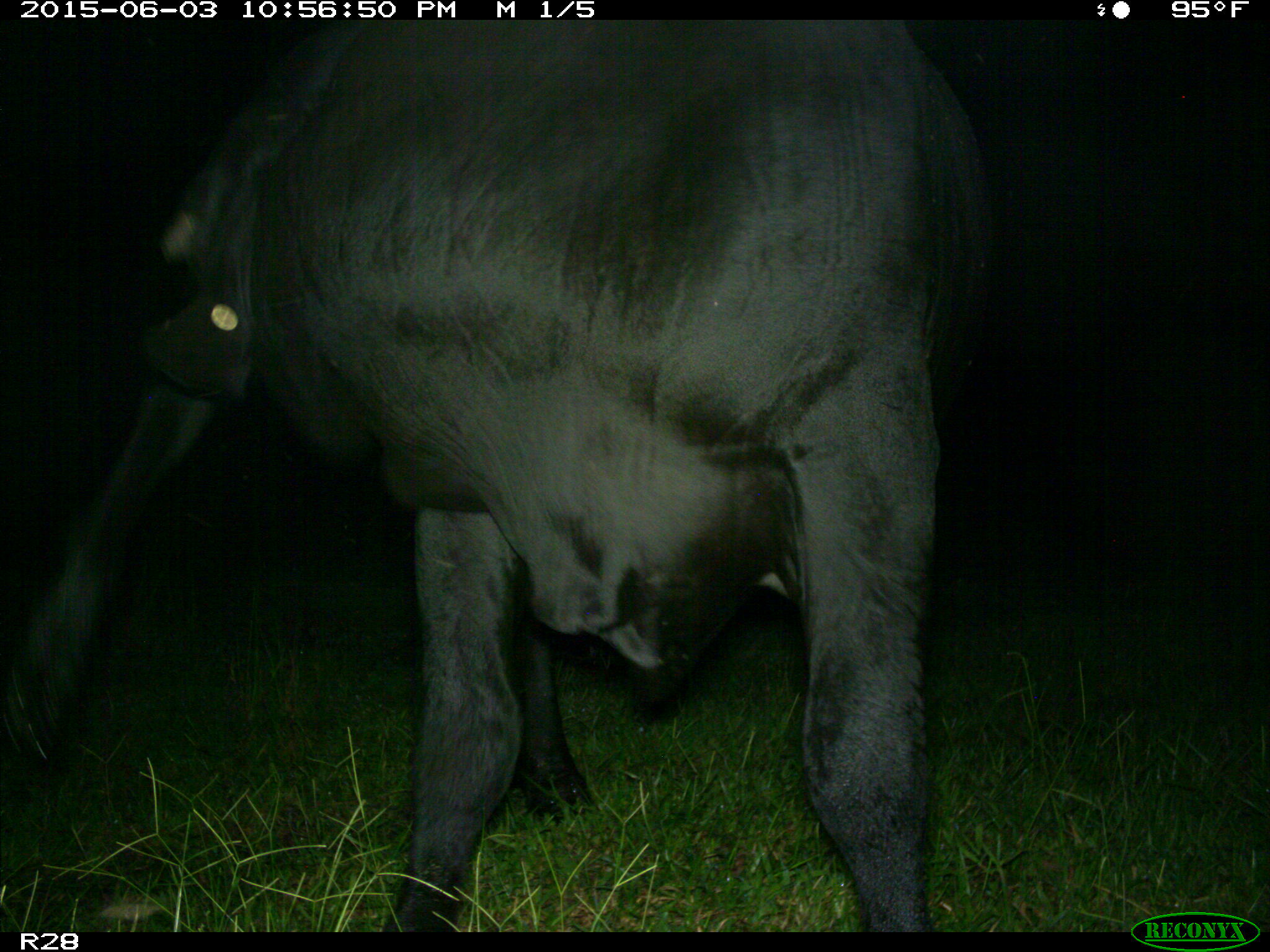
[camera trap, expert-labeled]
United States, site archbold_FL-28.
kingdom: Animalia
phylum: Chordata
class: Mammalia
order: Artiodactyla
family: Bovidae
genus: Bos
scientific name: Bos taurus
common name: domestic cow